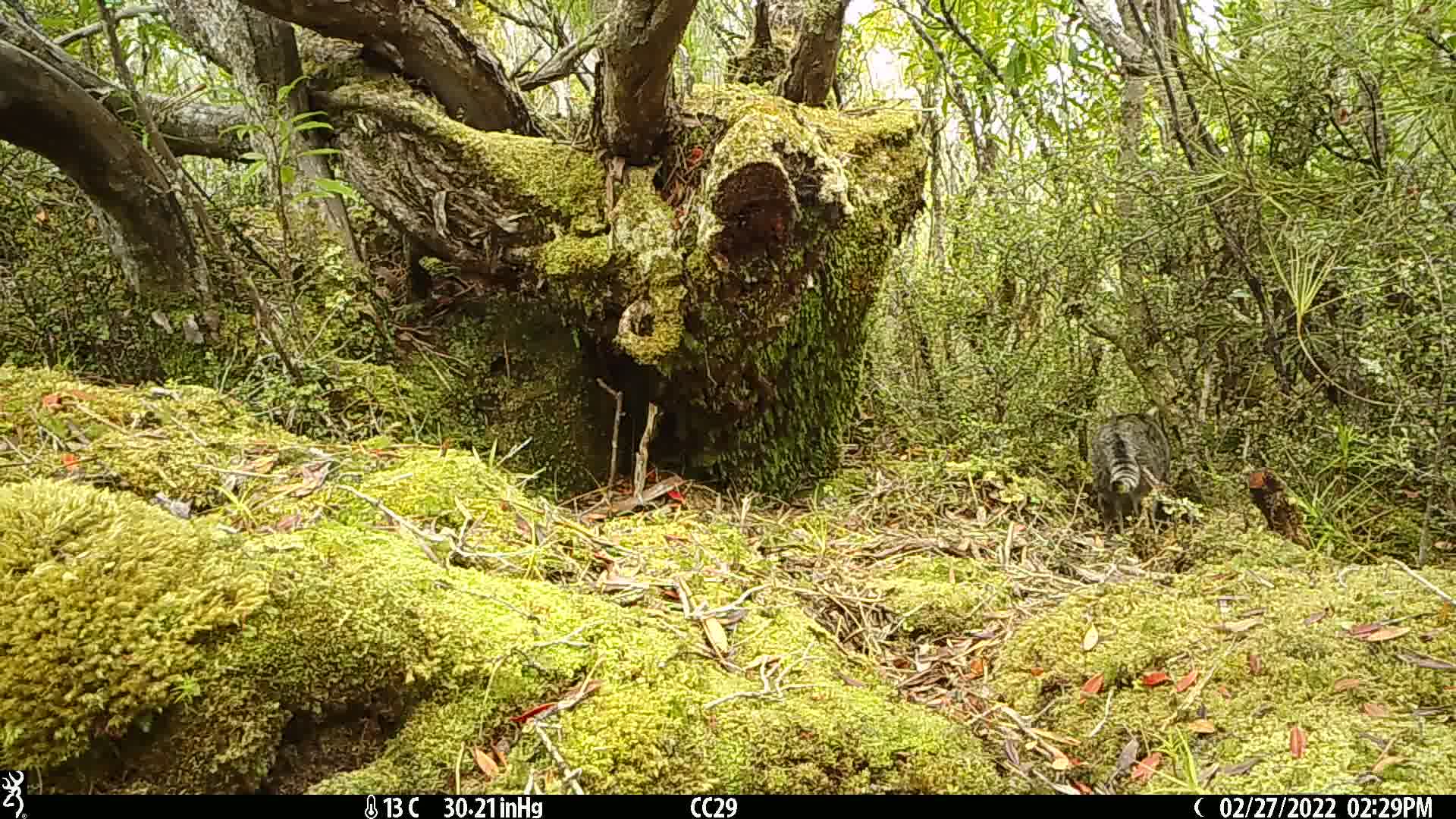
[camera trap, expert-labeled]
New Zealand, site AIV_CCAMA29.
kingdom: Animalia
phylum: Chordata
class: Mammalia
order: Carnivora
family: Felidae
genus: Felis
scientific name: Felis catus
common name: domestic cat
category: cat